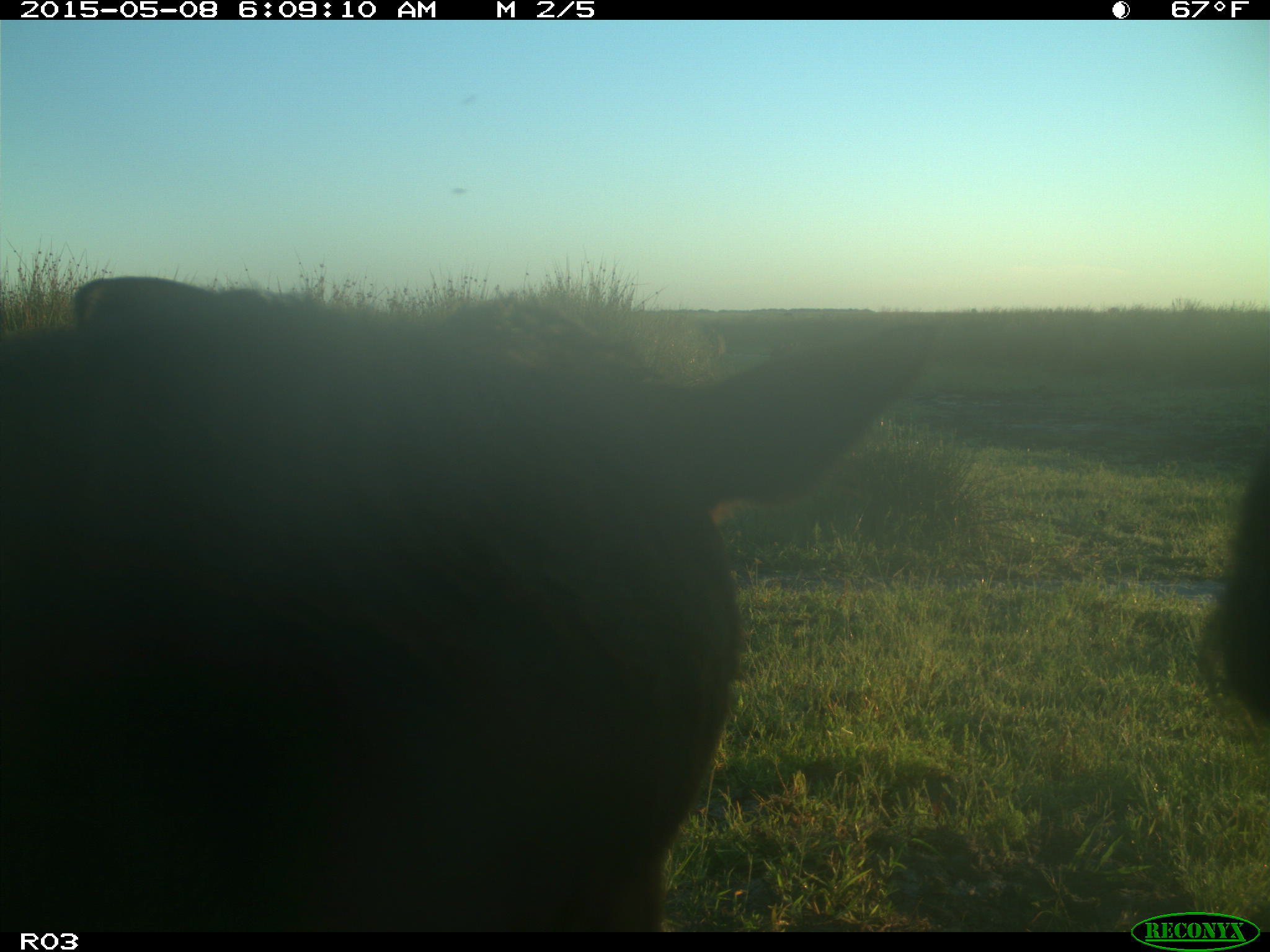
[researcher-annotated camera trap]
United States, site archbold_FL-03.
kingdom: Animalia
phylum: Chordata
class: Mammalia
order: Artiodactyla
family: Bovidae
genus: Bos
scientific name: Bos taurus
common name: domestic cow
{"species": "Bos taurus (domestic cow)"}